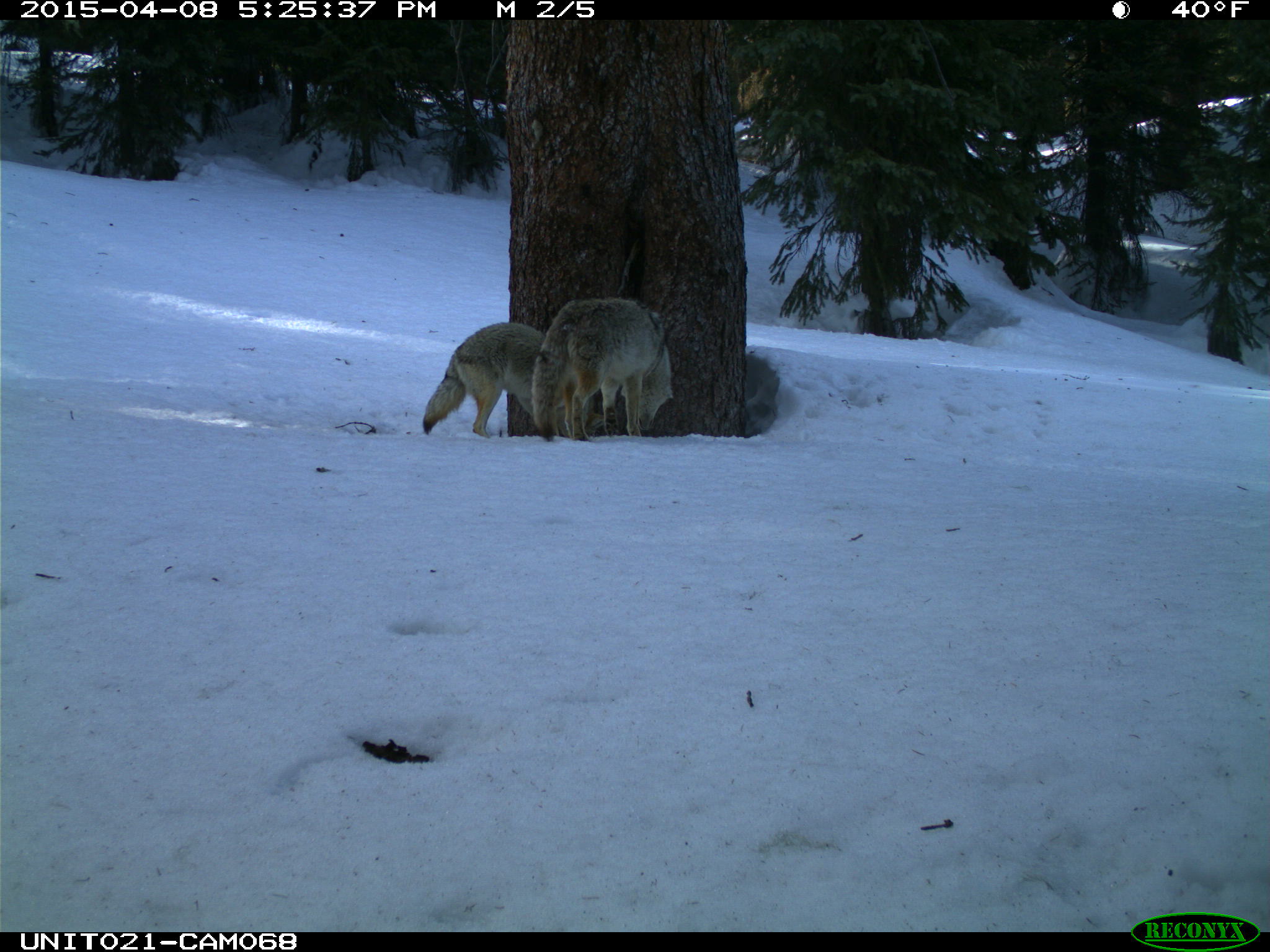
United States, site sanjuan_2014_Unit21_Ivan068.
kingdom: Animalia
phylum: Chordata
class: Mammalia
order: Carnivora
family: Canidae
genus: Canis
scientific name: Canis latrans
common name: coyote